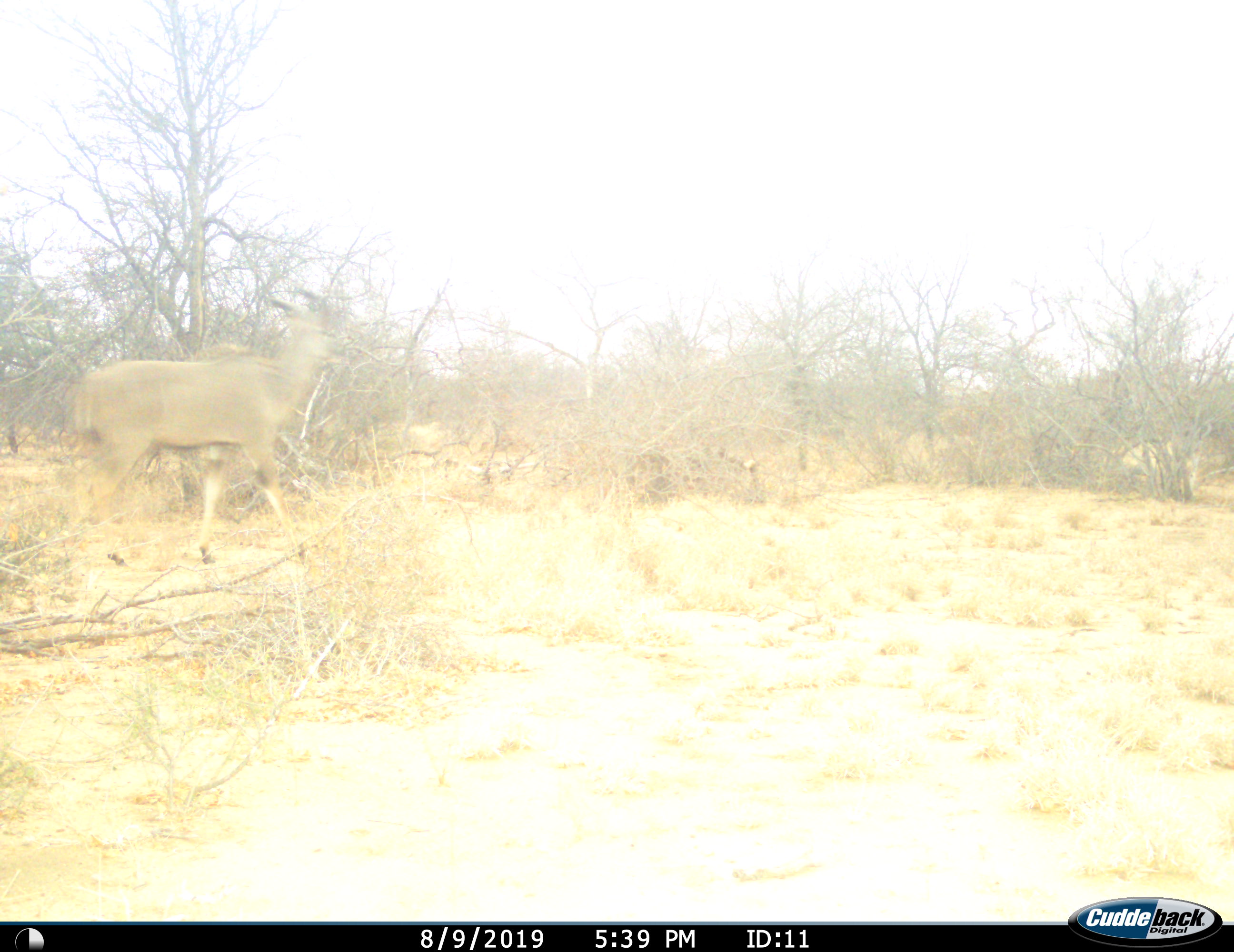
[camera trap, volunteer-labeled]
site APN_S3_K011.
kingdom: Animalia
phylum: Chordata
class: Mammalia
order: Artiodactyla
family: Bovidae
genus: Tragelaphus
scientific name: Tragelaphus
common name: kudu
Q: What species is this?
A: Kudu (Tragelaphus).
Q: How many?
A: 1.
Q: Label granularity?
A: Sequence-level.